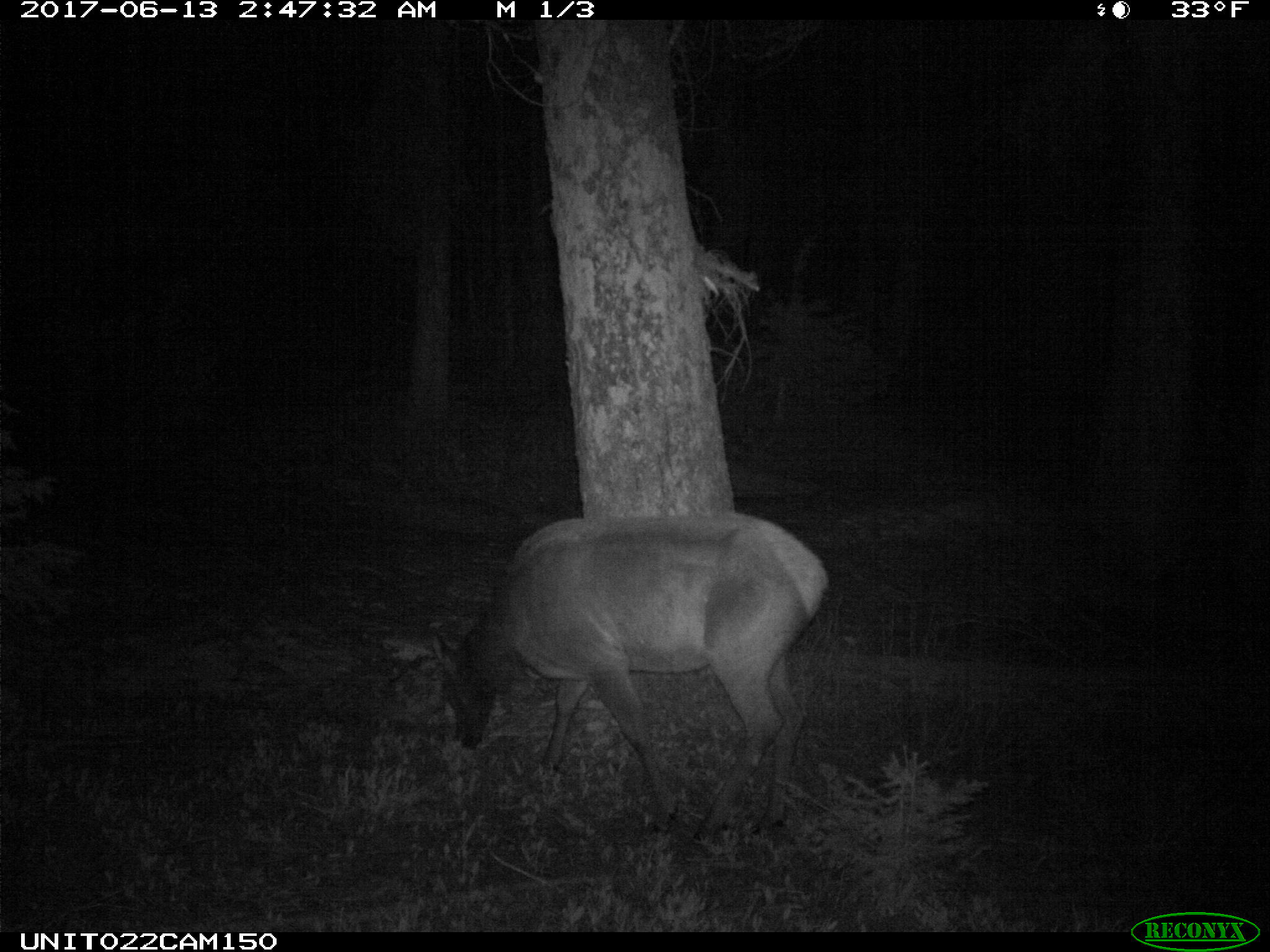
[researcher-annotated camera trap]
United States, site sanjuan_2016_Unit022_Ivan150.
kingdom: Animalia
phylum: Chordata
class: Mammalia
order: Artiodactyla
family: Cervidae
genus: Cervus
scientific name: Cervus elaphus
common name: red deer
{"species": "Cervus elaphus (red deer)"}